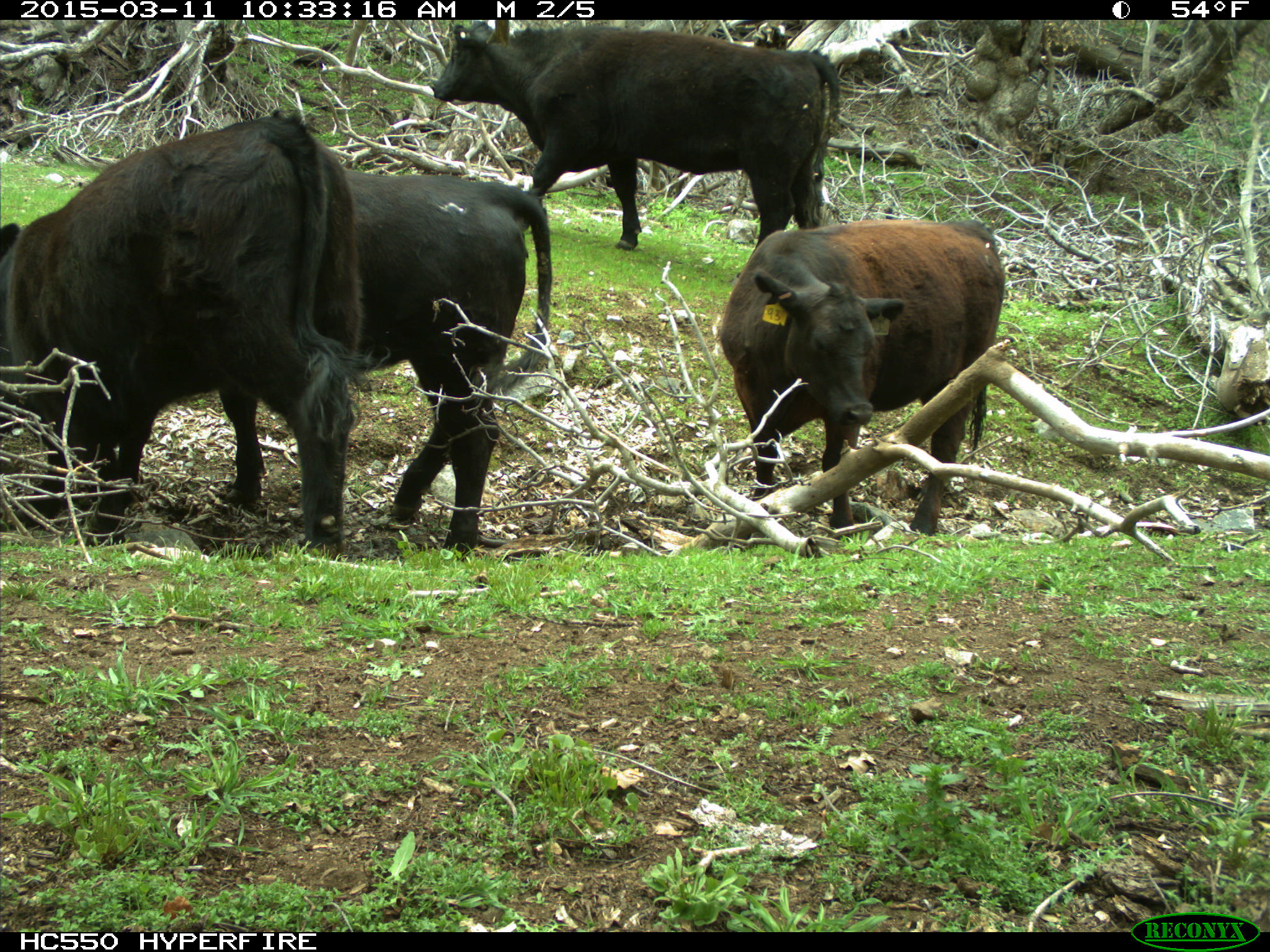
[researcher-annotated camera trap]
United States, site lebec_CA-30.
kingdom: Animalia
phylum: Chordata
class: Mammalia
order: Artiodactyla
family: Bovidae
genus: Bos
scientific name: Bos taurus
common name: domestic cow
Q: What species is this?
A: Bos taurus (domestic cow).